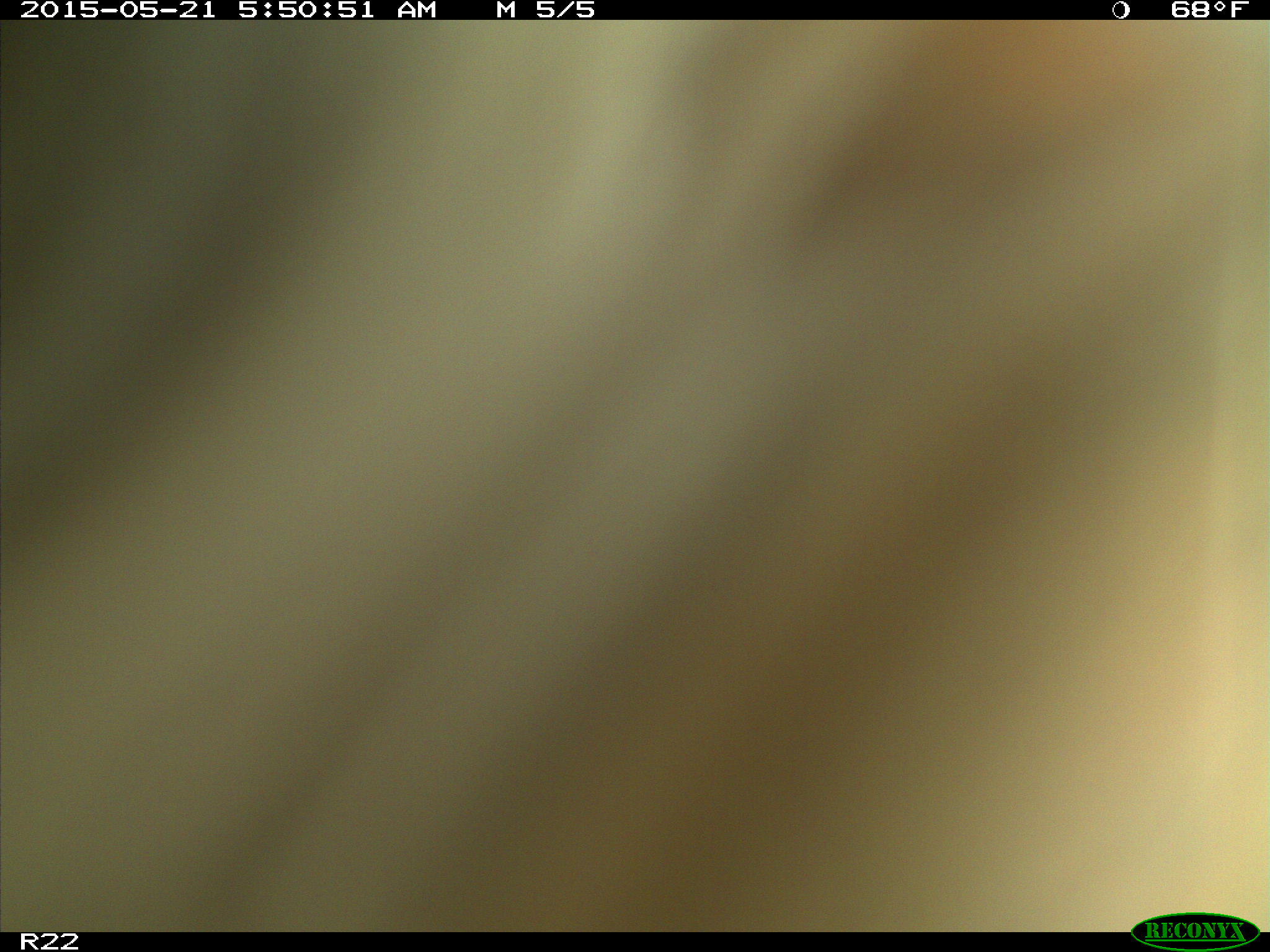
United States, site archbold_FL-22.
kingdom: Animalia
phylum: Chordata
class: Mammalia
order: Artiodactyla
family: Bovidae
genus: Bos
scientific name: Bos taurus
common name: domestic cow